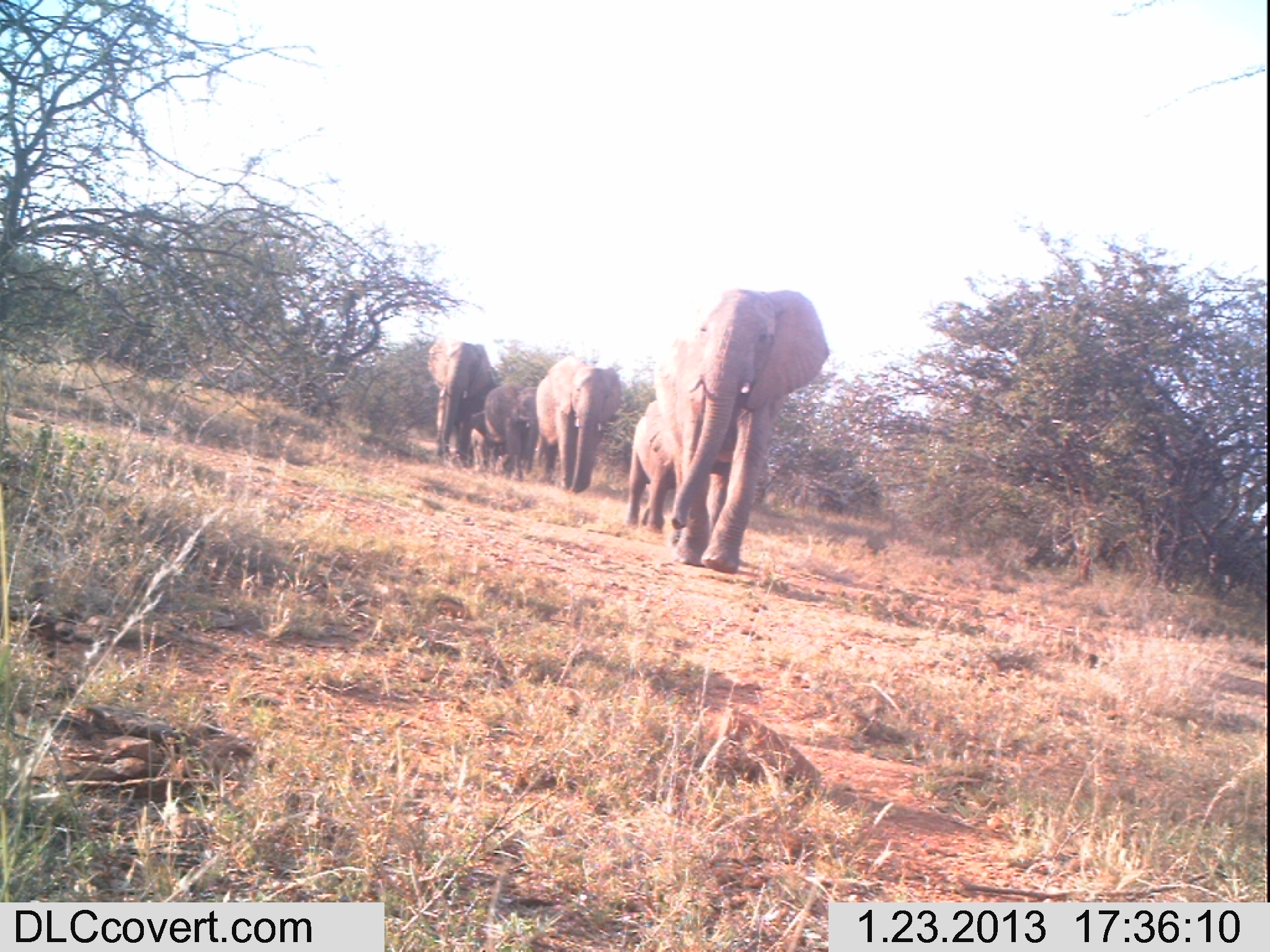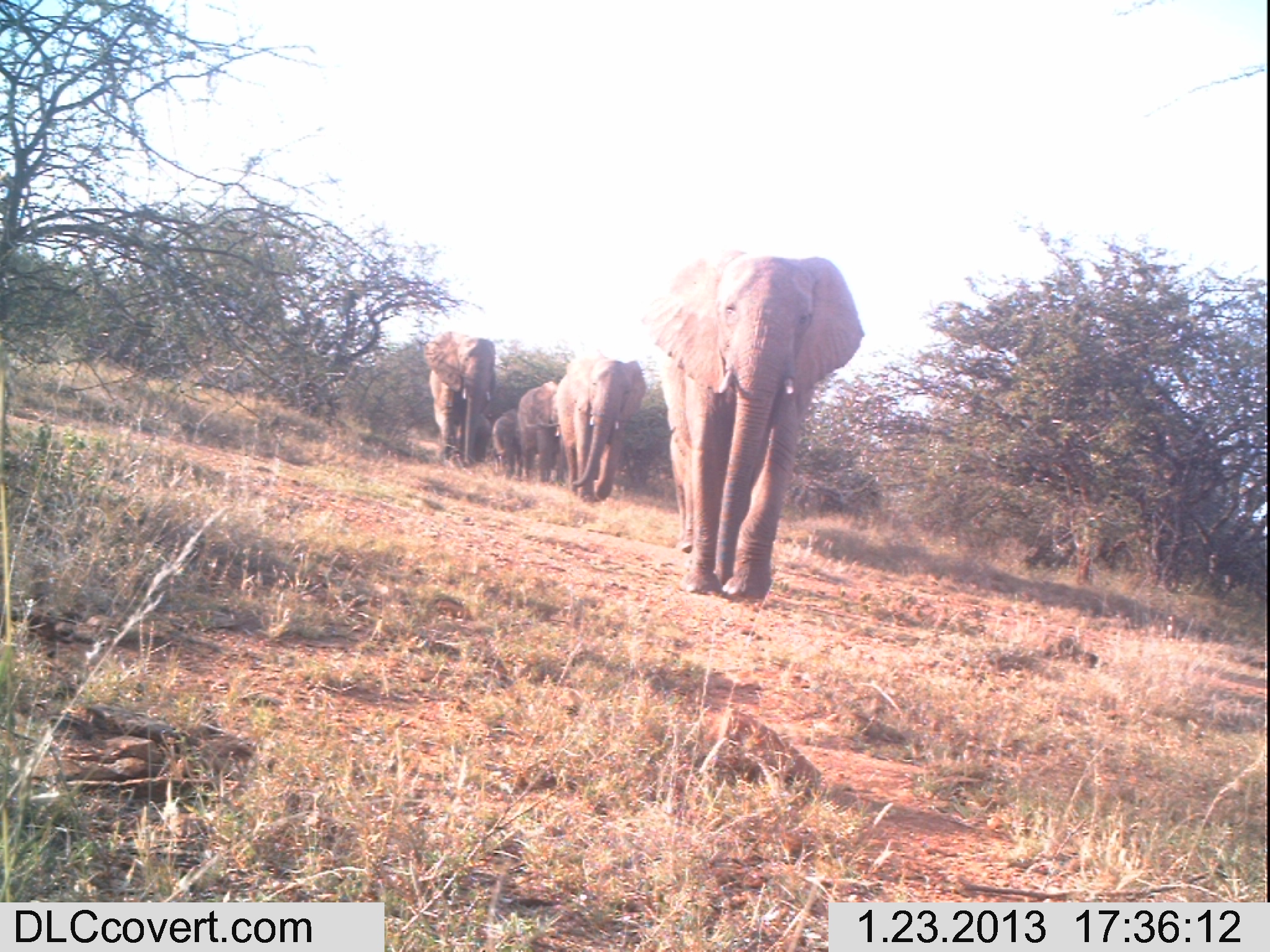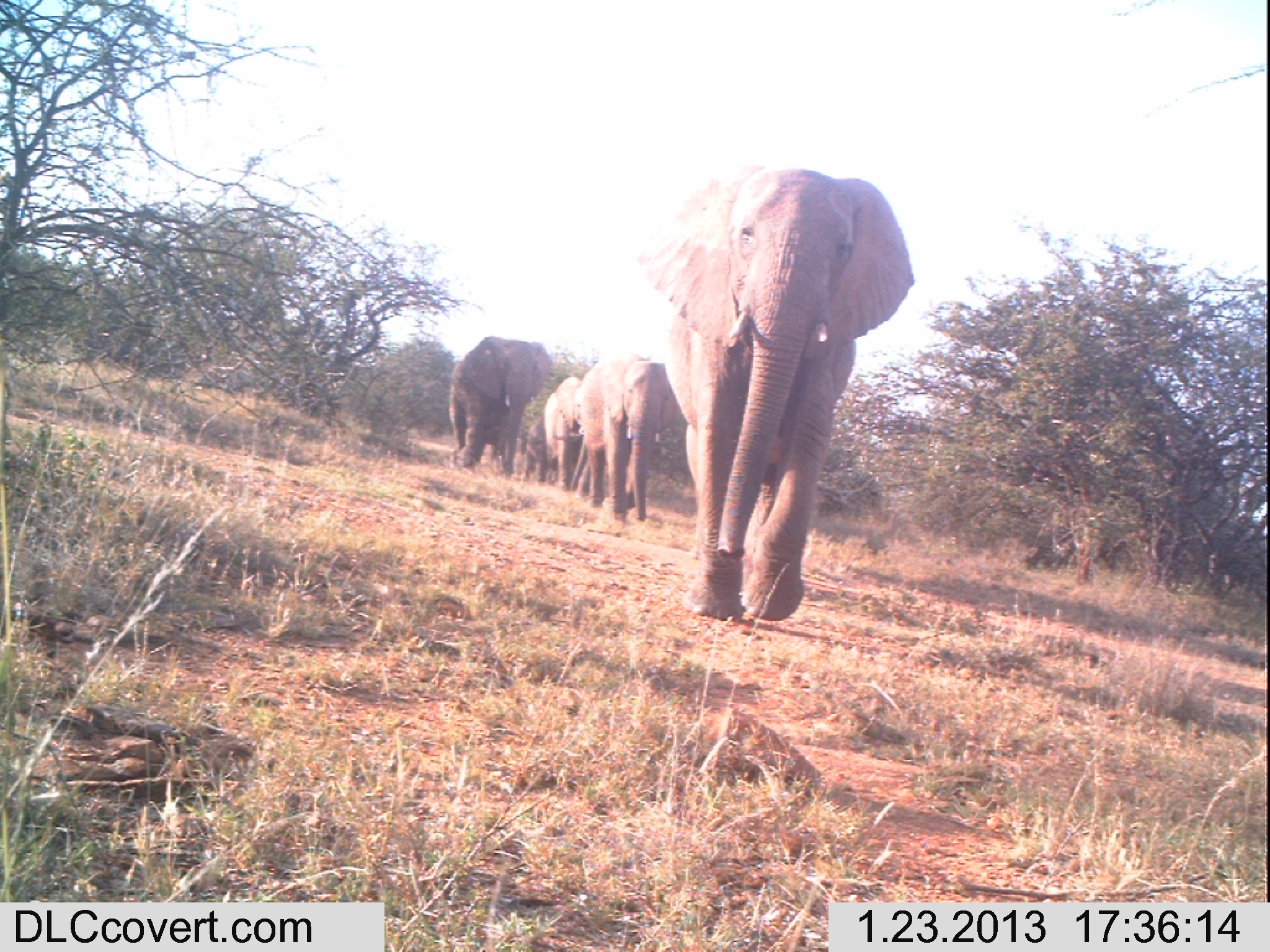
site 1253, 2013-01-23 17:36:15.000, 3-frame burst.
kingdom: Animalia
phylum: Chordata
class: Mammalia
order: Proboscidea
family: Elephantidae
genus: Loxodonta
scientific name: Loxodonta africana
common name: african bush elephant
Loxodonta africana (african bush elephant), count 5.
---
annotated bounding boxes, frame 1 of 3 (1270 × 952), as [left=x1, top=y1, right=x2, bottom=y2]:
loxodonta africana: [left=654, top=286, right=829, bottom=574]; [left=536, top=355, right=626, bottom=494]; [left=427, top=335, right=500, bottom=468]; [left=623, top=398, right=675, bottom=534]; [left=480, top=381, right=541, bottom=482]; [left=469, top=410, right=490, bottom=472]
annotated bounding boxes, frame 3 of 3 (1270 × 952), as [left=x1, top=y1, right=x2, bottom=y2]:
loxodonta africana: [left=629, top=154, right=917, bottom=621]; [left=575, top=352, right=684, bottom=525]; [left=451, top=330, right=552, bottom=478]; [left=545, top=372, right=589, bottom=491]; [left=519, top=407, right=558, bottom=483]